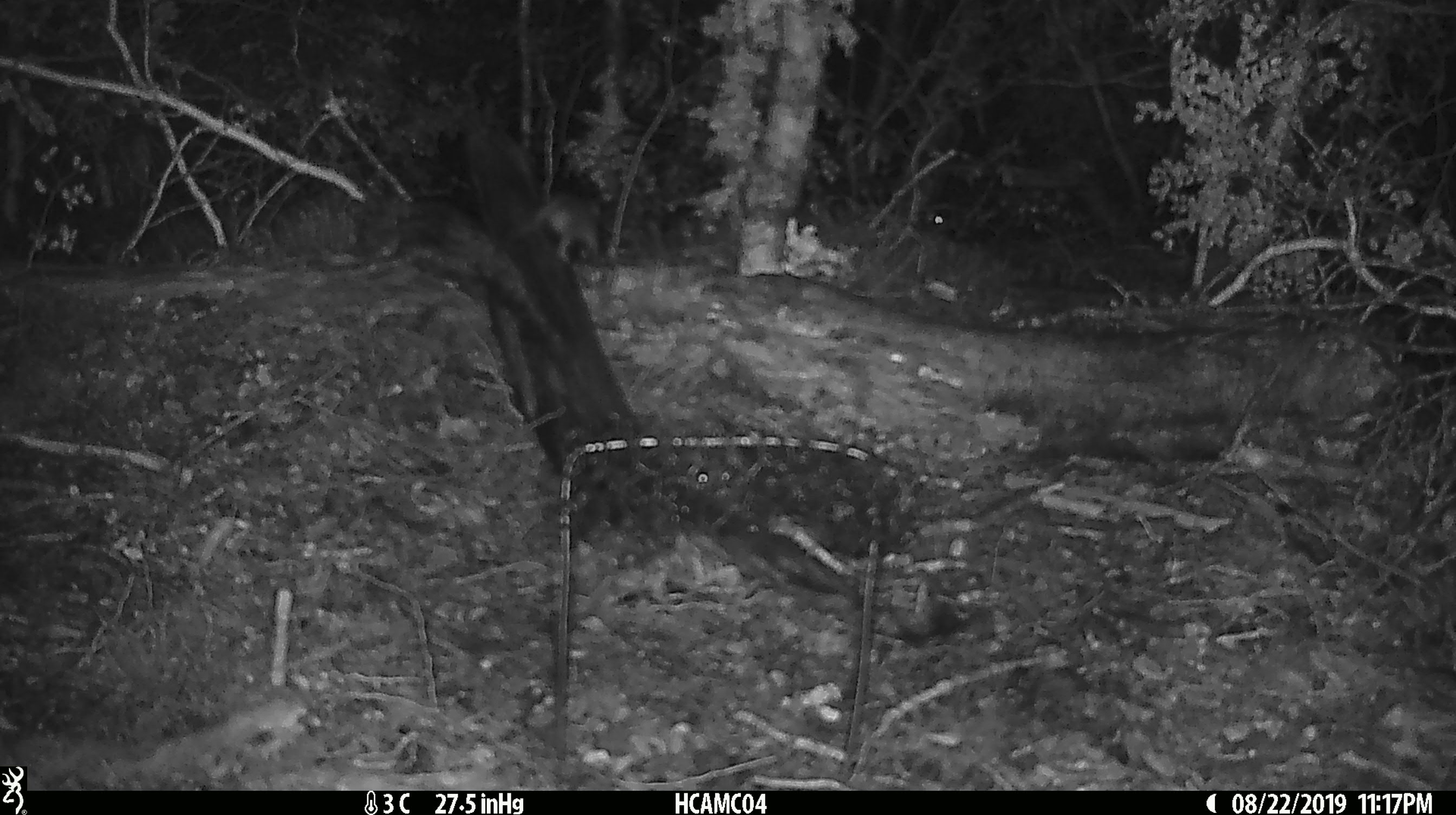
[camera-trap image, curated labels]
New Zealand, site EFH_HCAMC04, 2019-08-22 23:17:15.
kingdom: Animalia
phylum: Chordata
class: Mammalia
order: Rodentia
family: Muridae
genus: Mus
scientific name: Mus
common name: mouse